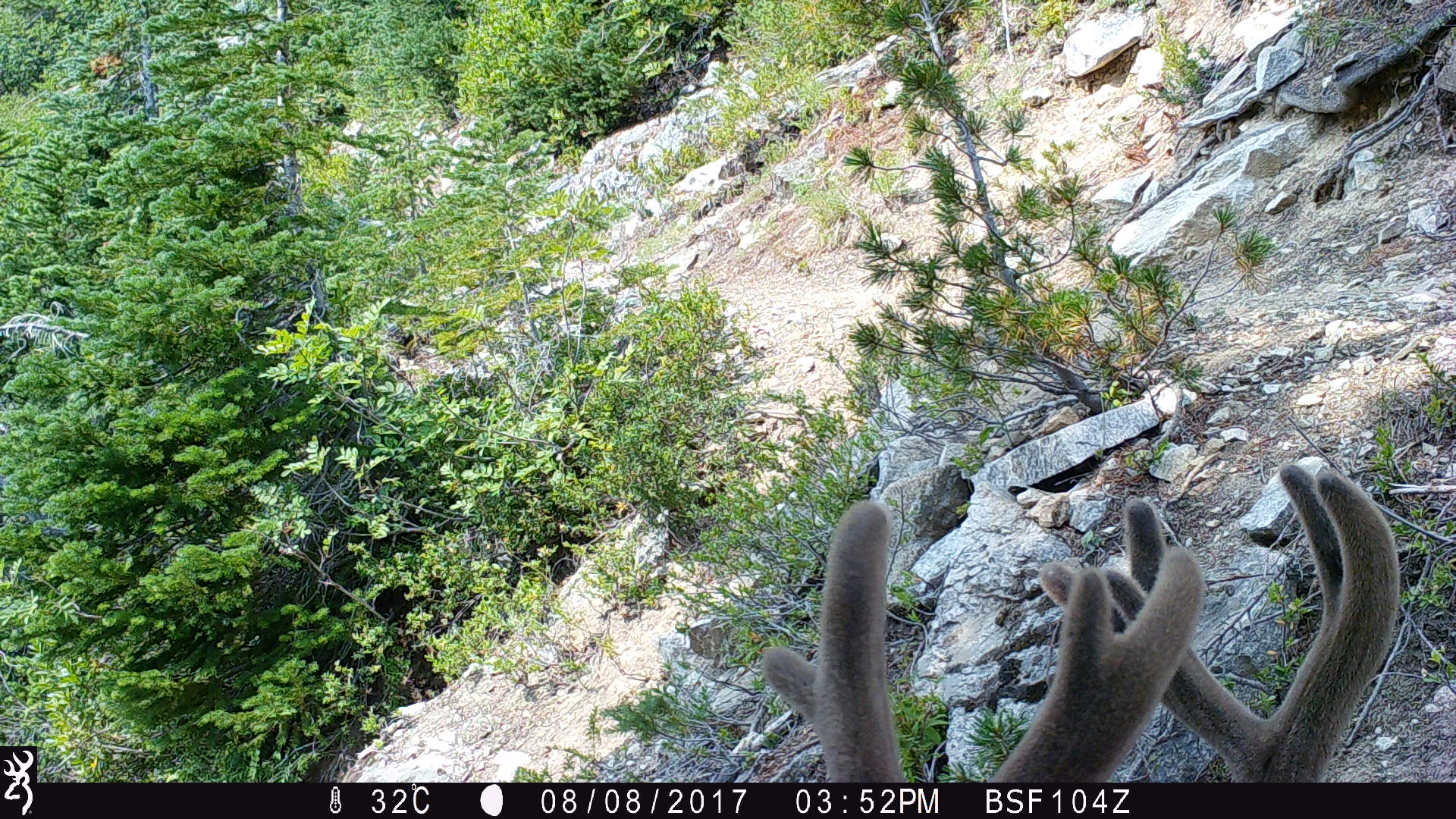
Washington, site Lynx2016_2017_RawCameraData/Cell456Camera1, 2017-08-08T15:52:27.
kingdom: Animalia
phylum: Chordata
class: Mammalia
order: Artiodactyla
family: Cervidae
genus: Odocoileus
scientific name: Odocoileus hemionus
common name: mule deer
Odocoileus hemionus (mule deer). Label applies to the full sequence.